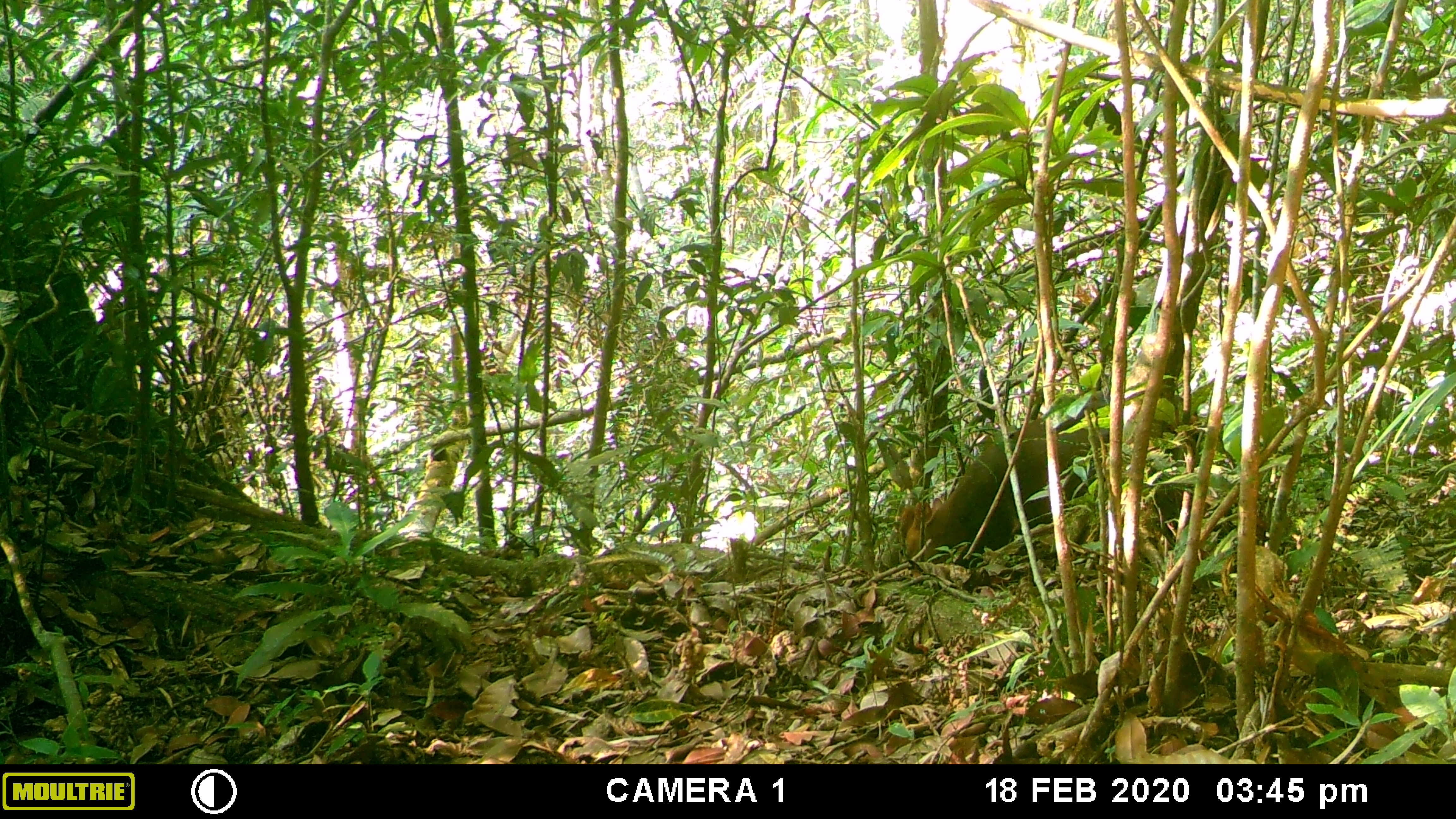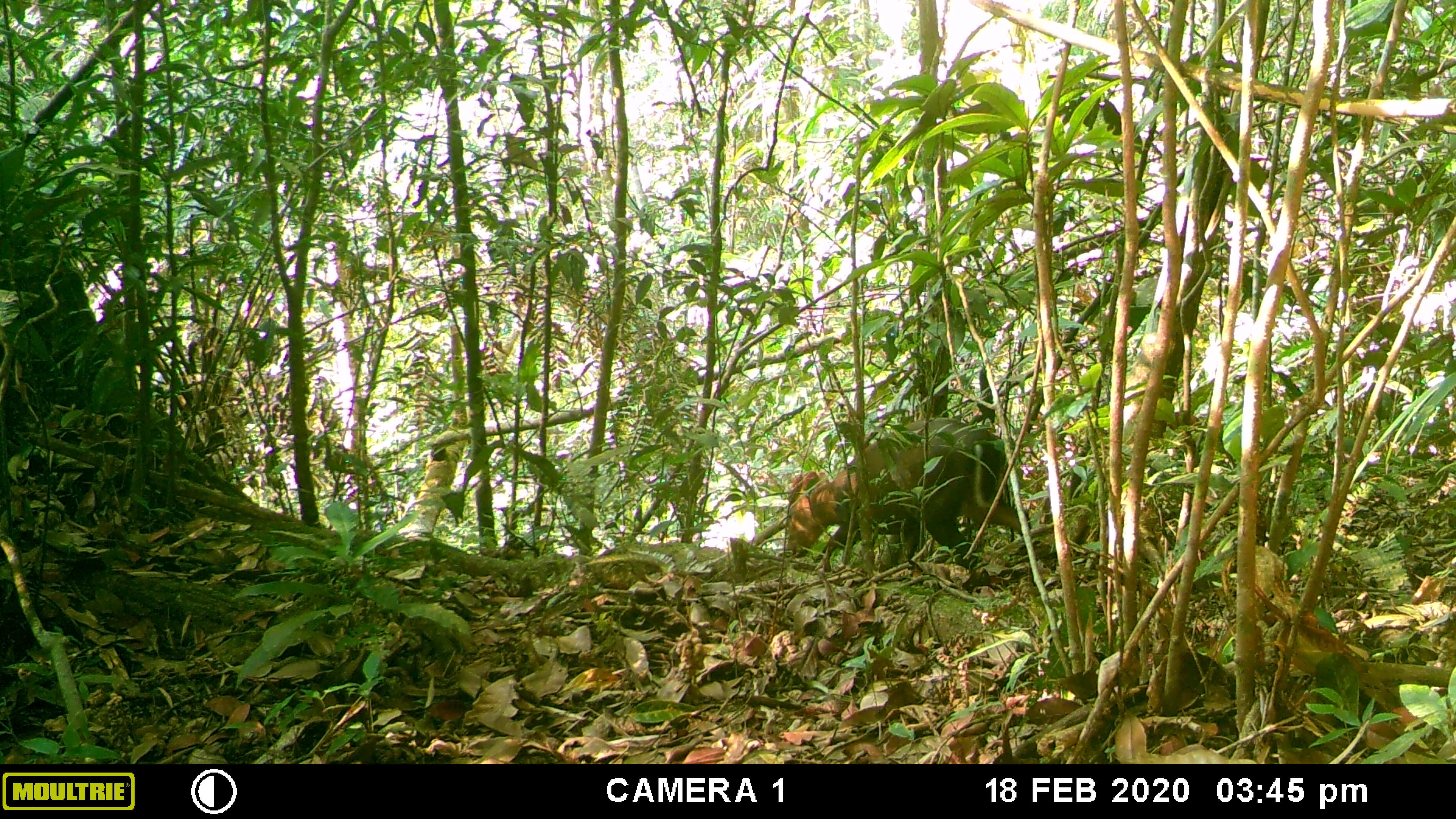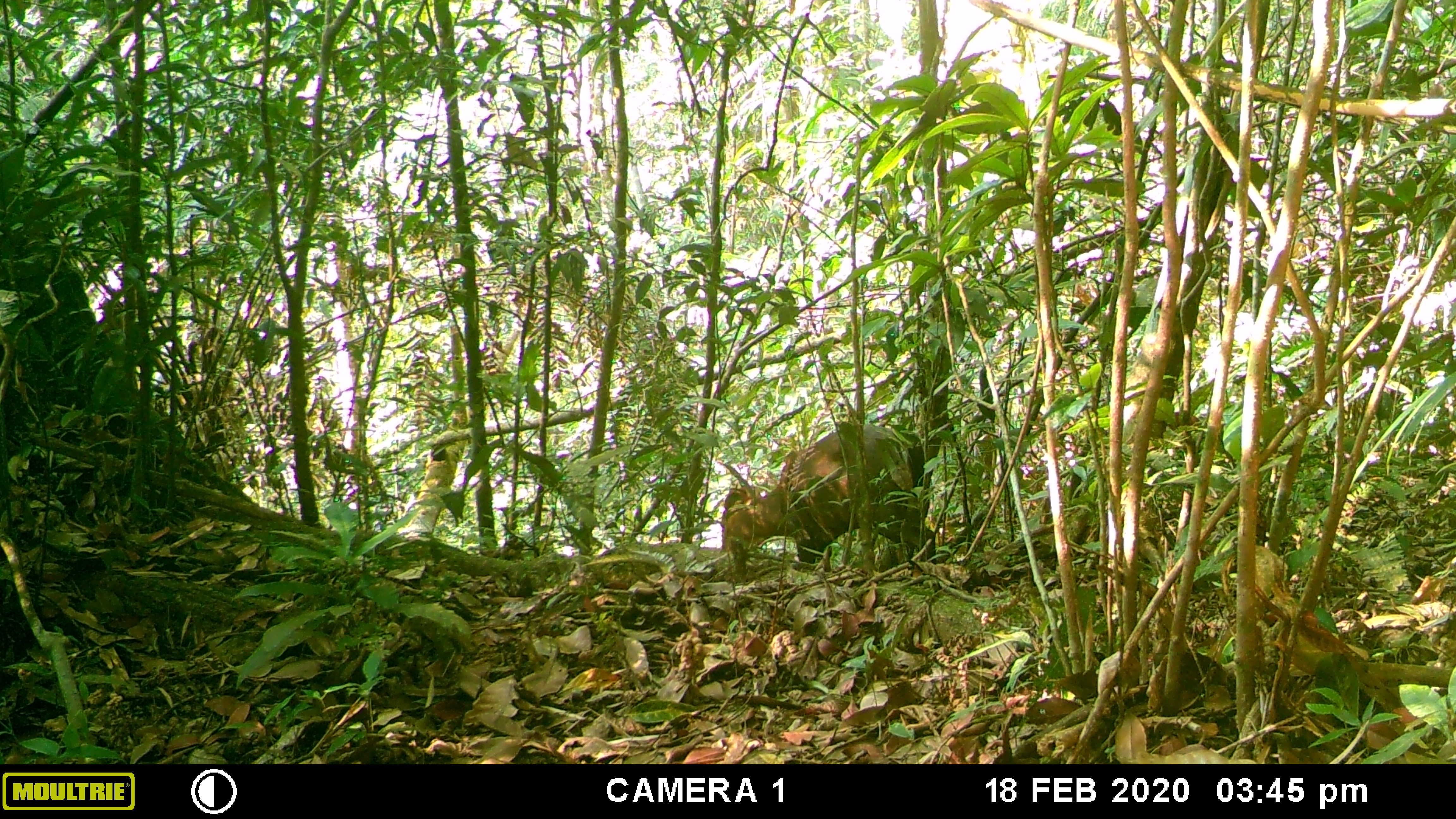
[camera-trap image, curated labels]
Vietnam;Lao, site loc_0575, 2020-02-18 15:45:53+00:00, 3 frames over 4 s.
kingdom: Animalia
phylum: Chordata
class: Mammalia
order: Artiodactyla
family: Cervidae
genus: Muntiacus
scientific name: Muntiacus rooseveltorum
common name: roosevelt's muntjac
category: roosevelts muntjac group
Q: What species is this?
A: Roosevelts muntjac group (roosevelt's muntjac) (Muntiacus rooseveltorum).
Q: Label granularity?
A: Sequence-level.